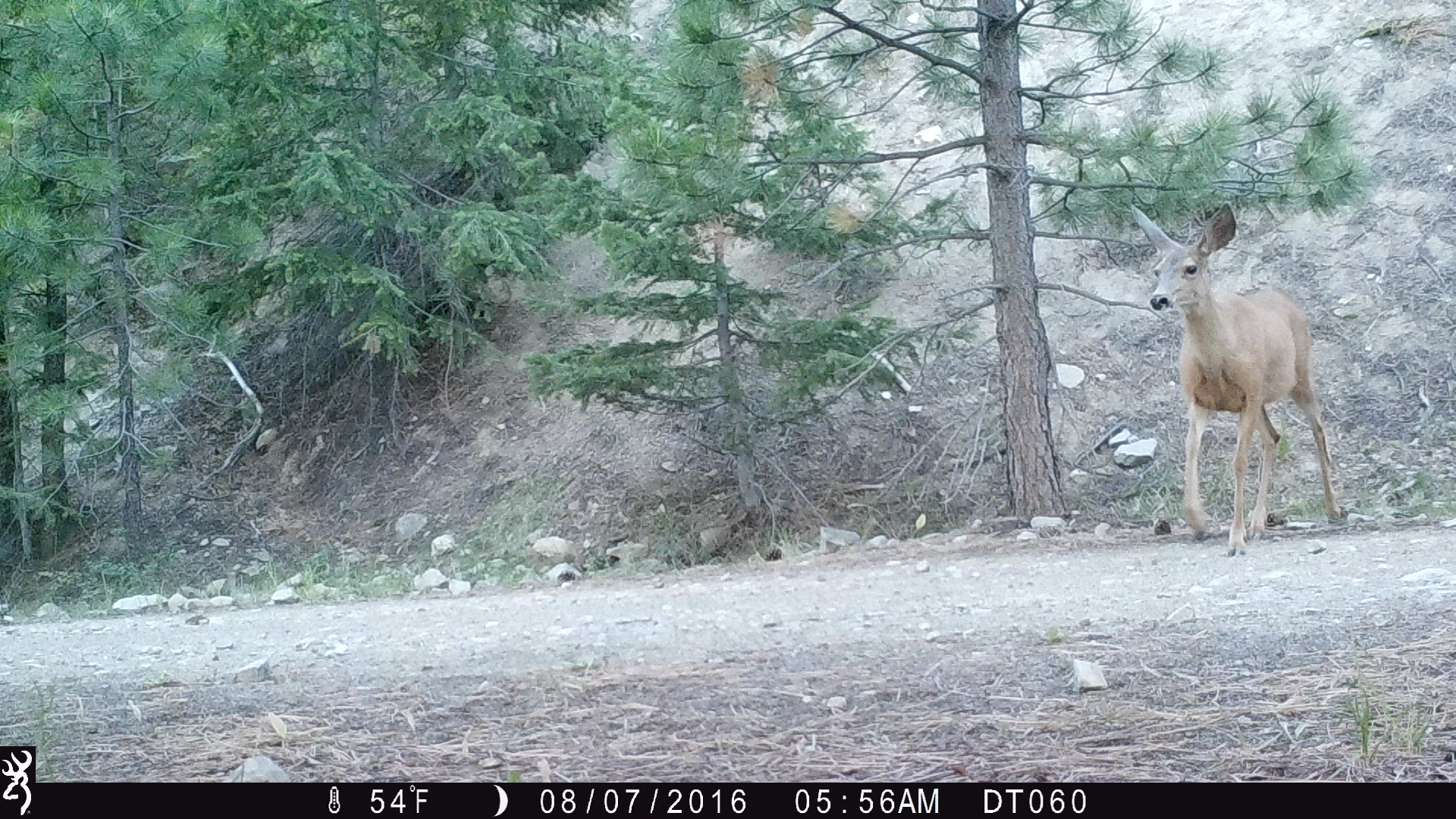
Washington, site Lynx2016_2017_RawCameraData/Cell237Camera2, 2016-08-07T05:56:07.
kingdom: Animalia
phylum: Chordata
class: Mammalia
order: Artiodactyla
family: Cervidae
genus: Odocoileus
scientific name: Odocoileus hemionus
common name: mule deer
Odocoileus hemionus (mule deer). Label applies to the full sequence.